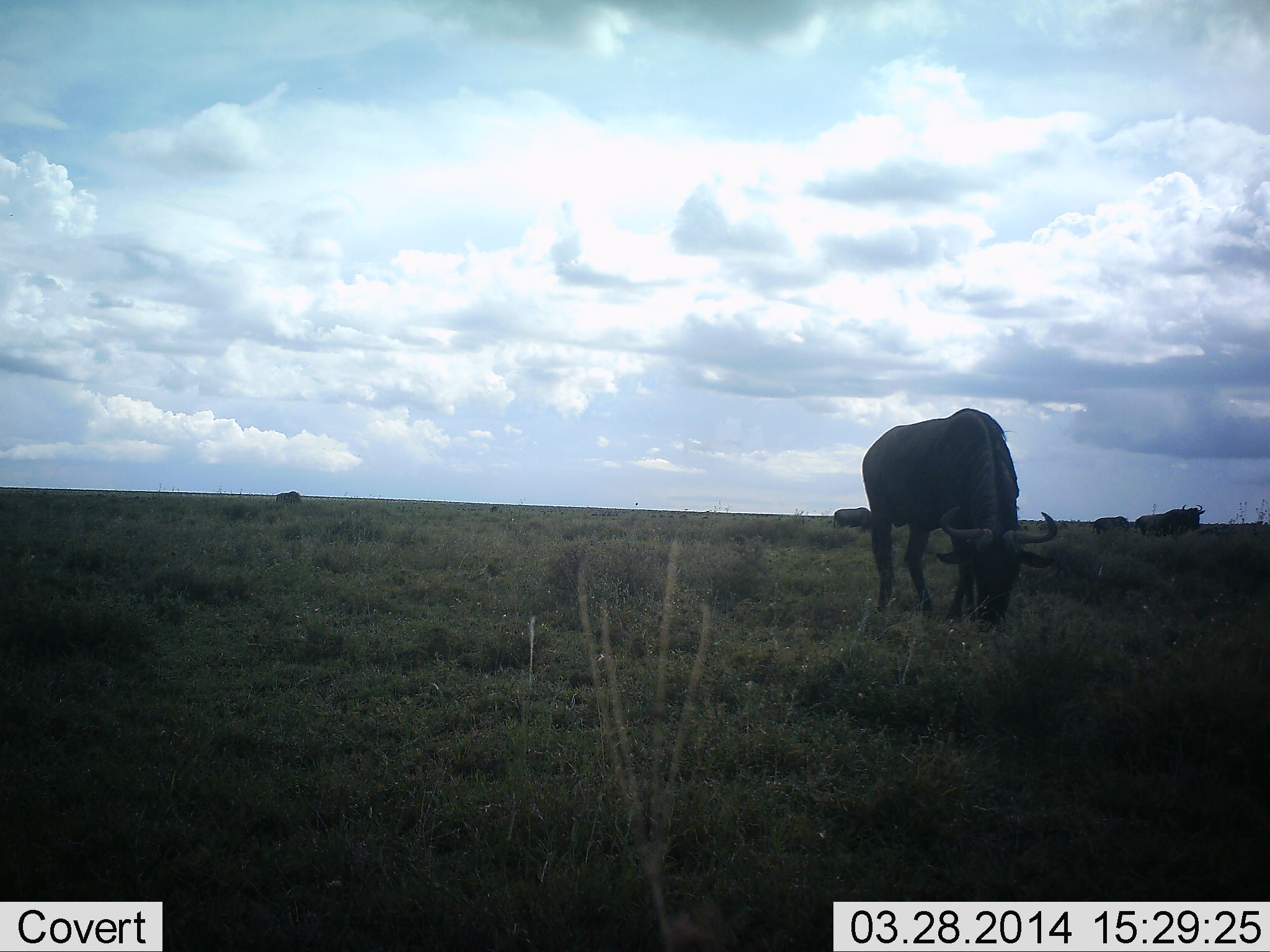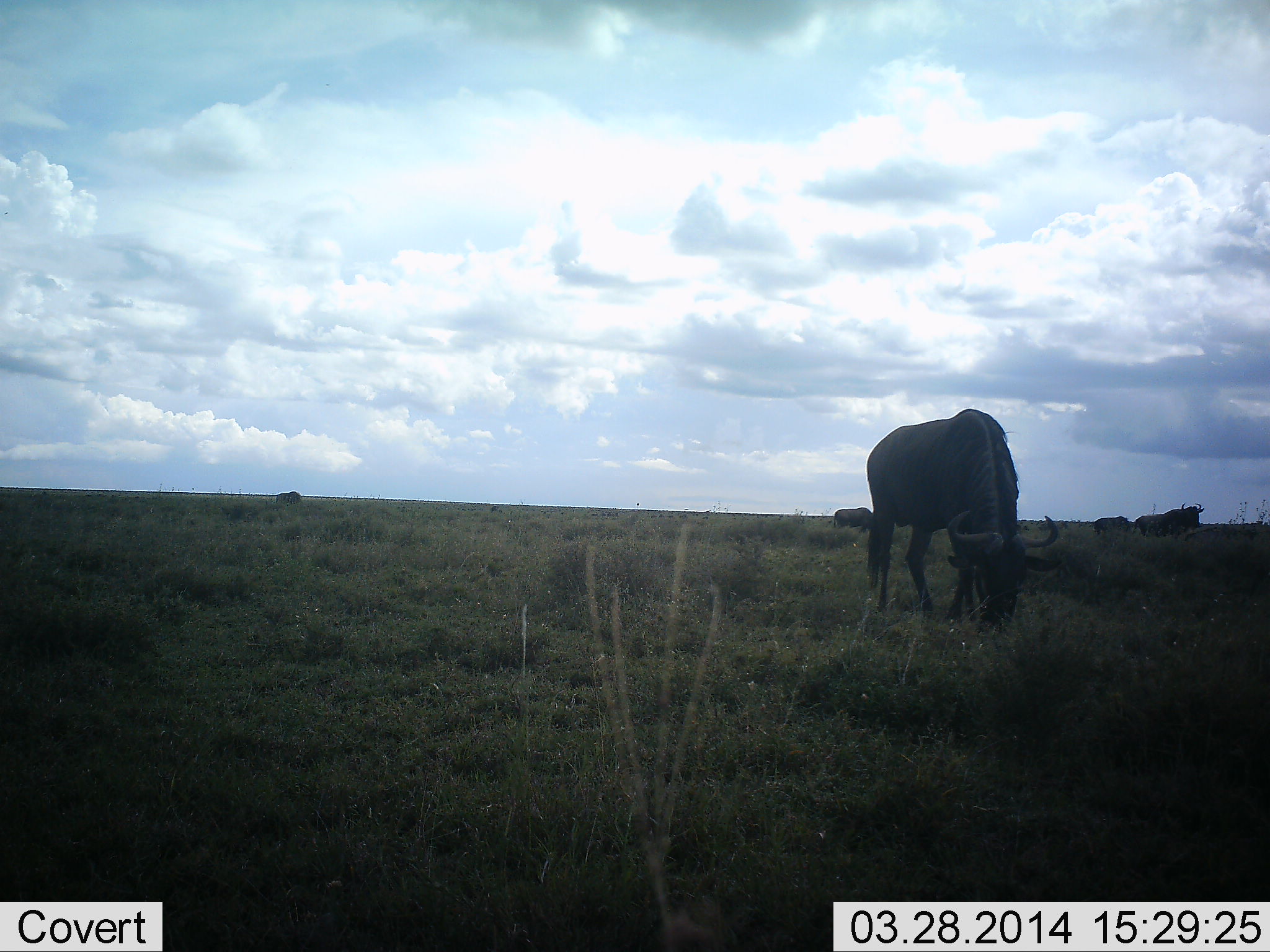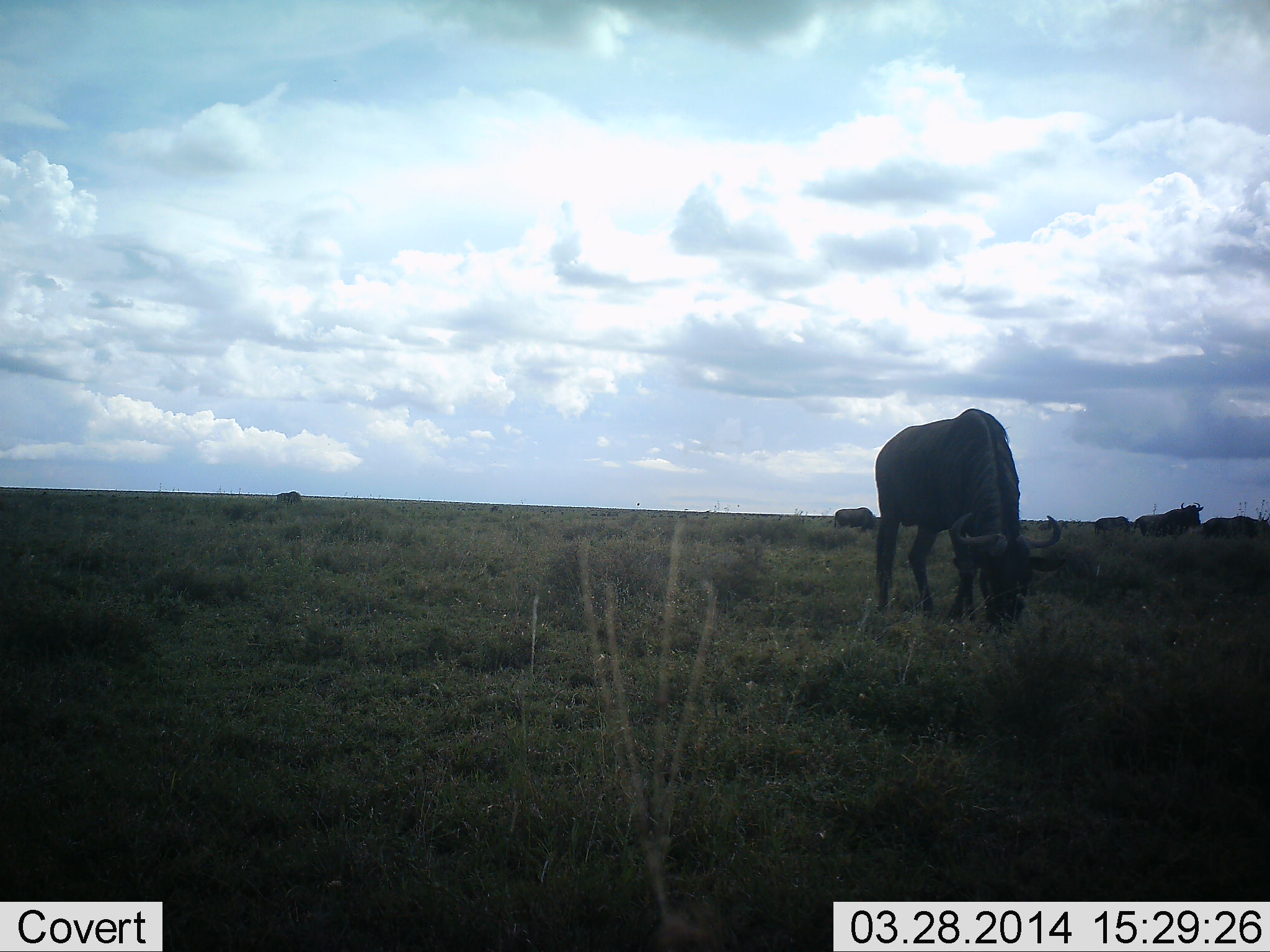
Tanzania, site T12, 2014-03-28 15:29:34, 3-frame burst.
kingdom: Animalia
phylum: Chordata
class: Mammalia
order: Artiodactyla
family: Bovidae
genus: Connochaetes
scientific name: Connochaetes taurinus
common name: blue wildebeest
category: wildebeest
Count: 6.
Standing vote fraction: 50%.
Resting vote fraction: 30%.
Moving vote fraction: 30%.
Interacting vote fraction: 0%.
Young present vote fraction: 0%.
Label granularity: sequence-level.